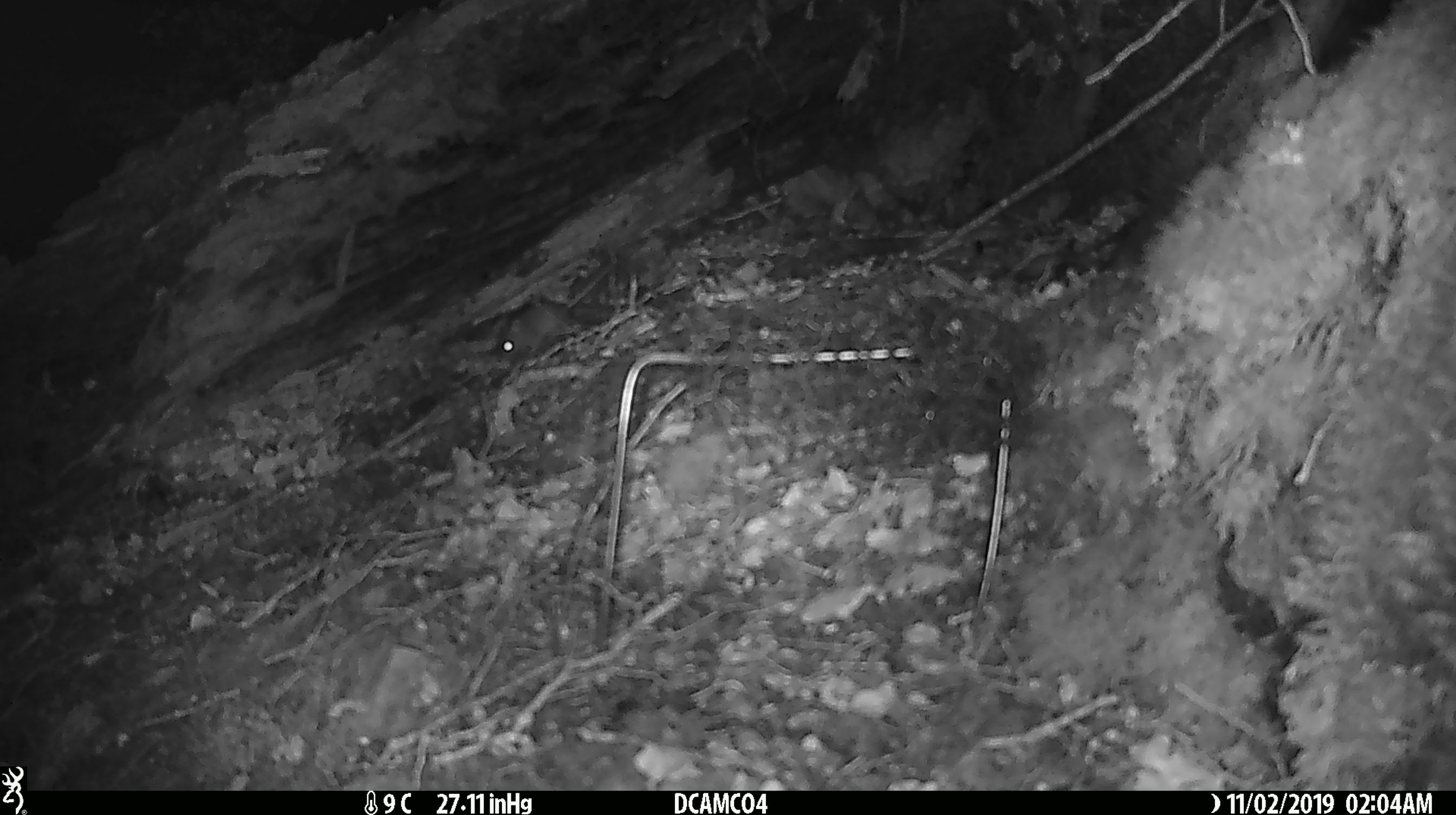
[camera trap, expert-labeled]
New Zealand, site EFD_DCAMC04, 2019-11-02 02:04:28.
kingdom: Animalia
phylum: Chordata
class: Mammalia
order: Rodentia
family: Muridae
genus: Mus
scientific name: Mus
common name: mouse